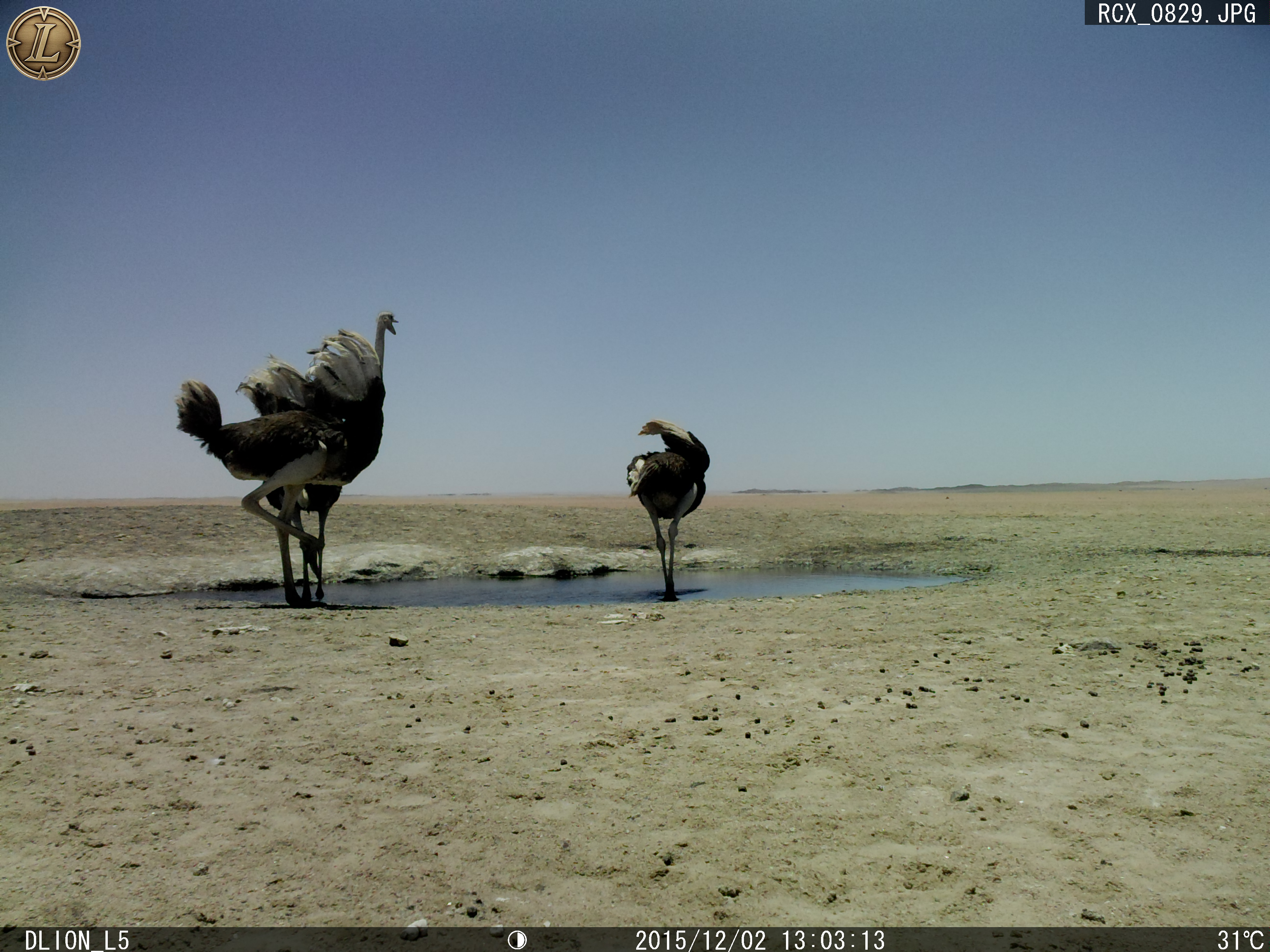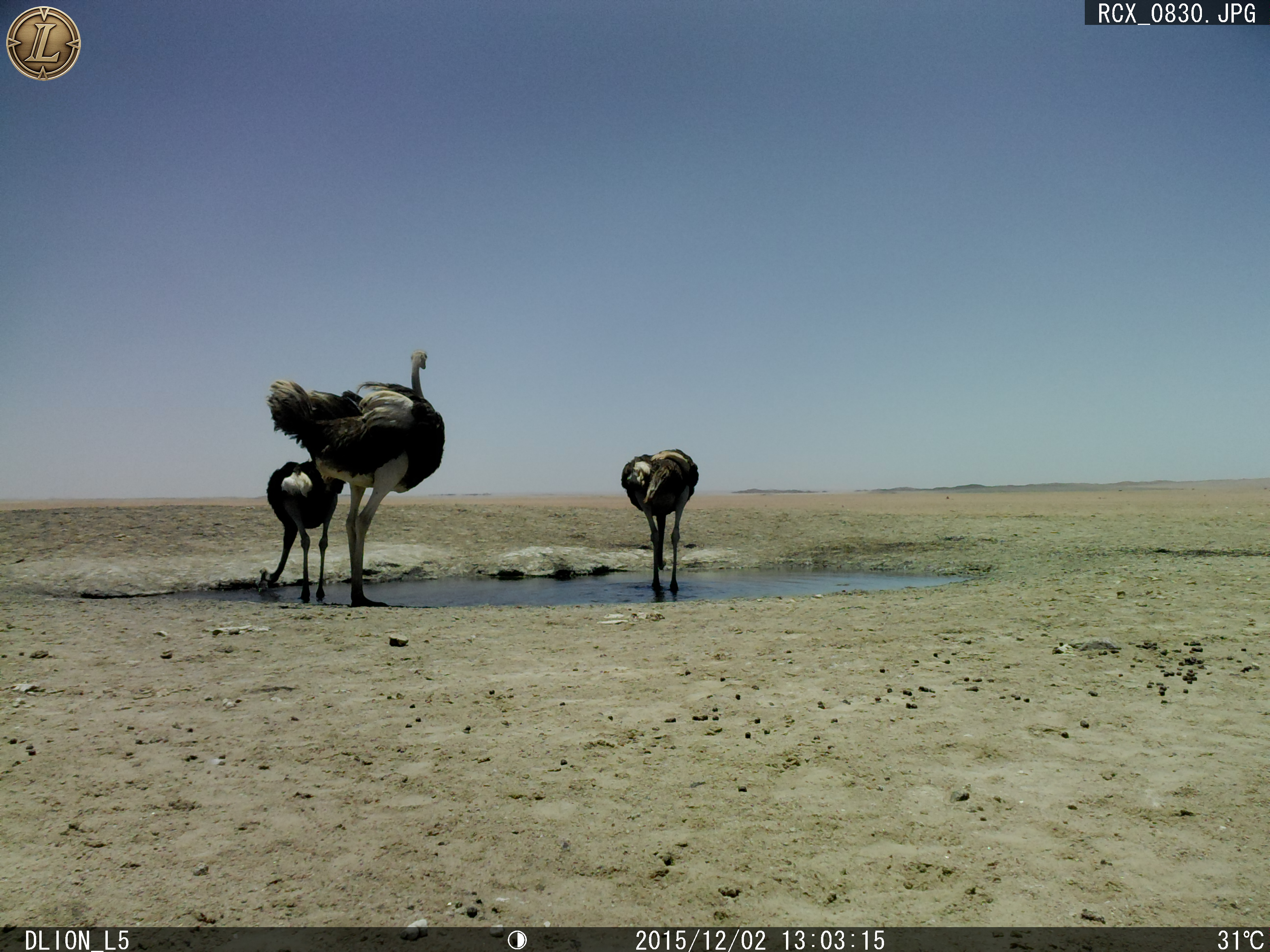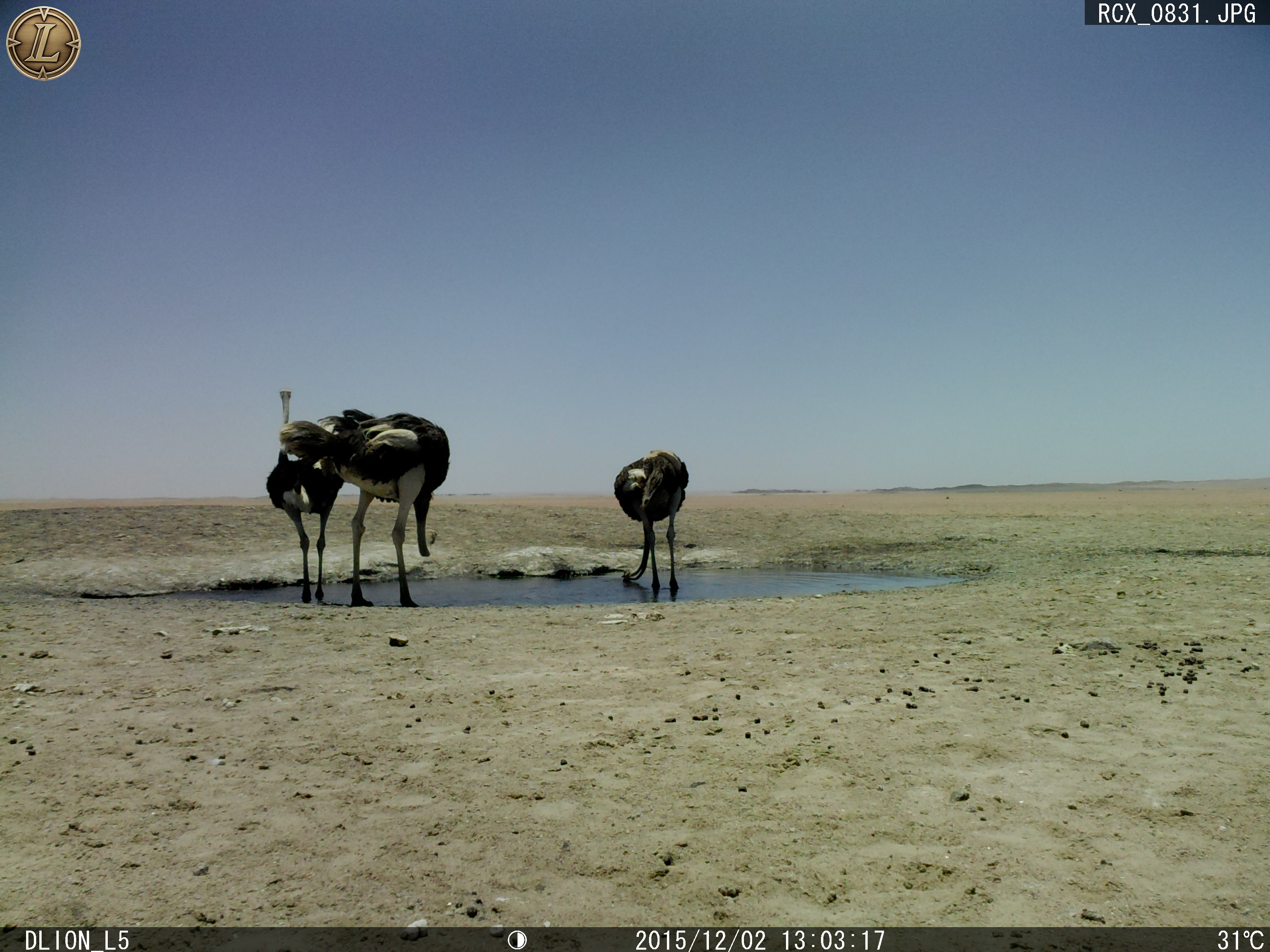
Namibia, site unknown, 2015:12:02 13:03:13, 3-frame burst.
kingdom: Animalia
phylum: Chordata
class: Aves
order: Struthioniformes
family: Struthionidae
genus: Struthio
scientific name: Struthio camelus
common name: common ostrich